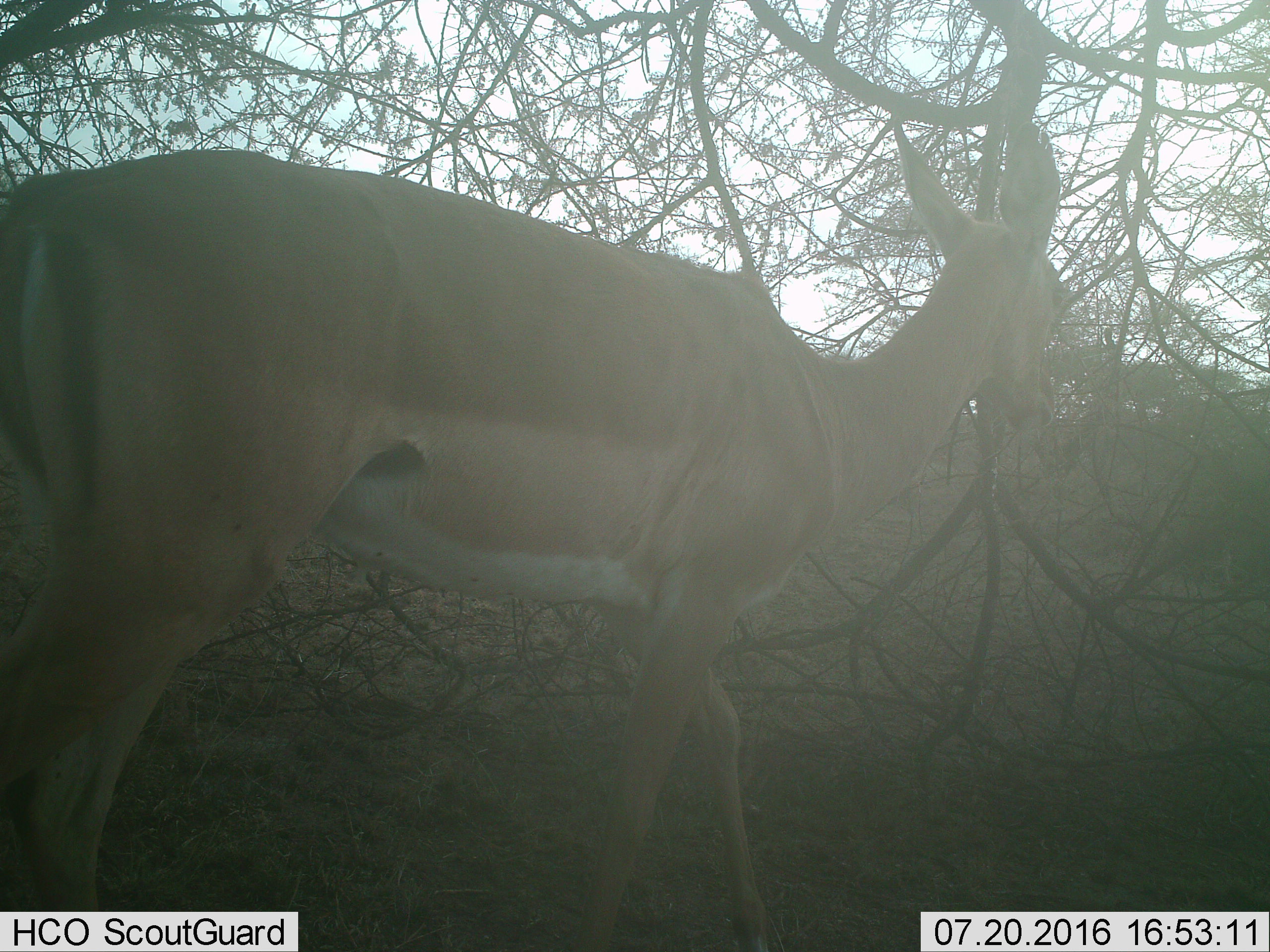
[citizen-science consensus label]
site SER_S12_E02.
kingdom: Animalia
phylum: Chordata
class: Mammalia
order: Artiodactyla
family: Bovidae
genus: Aepyceros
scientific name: Aepyceros melampus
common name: impala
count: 1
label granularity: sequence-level